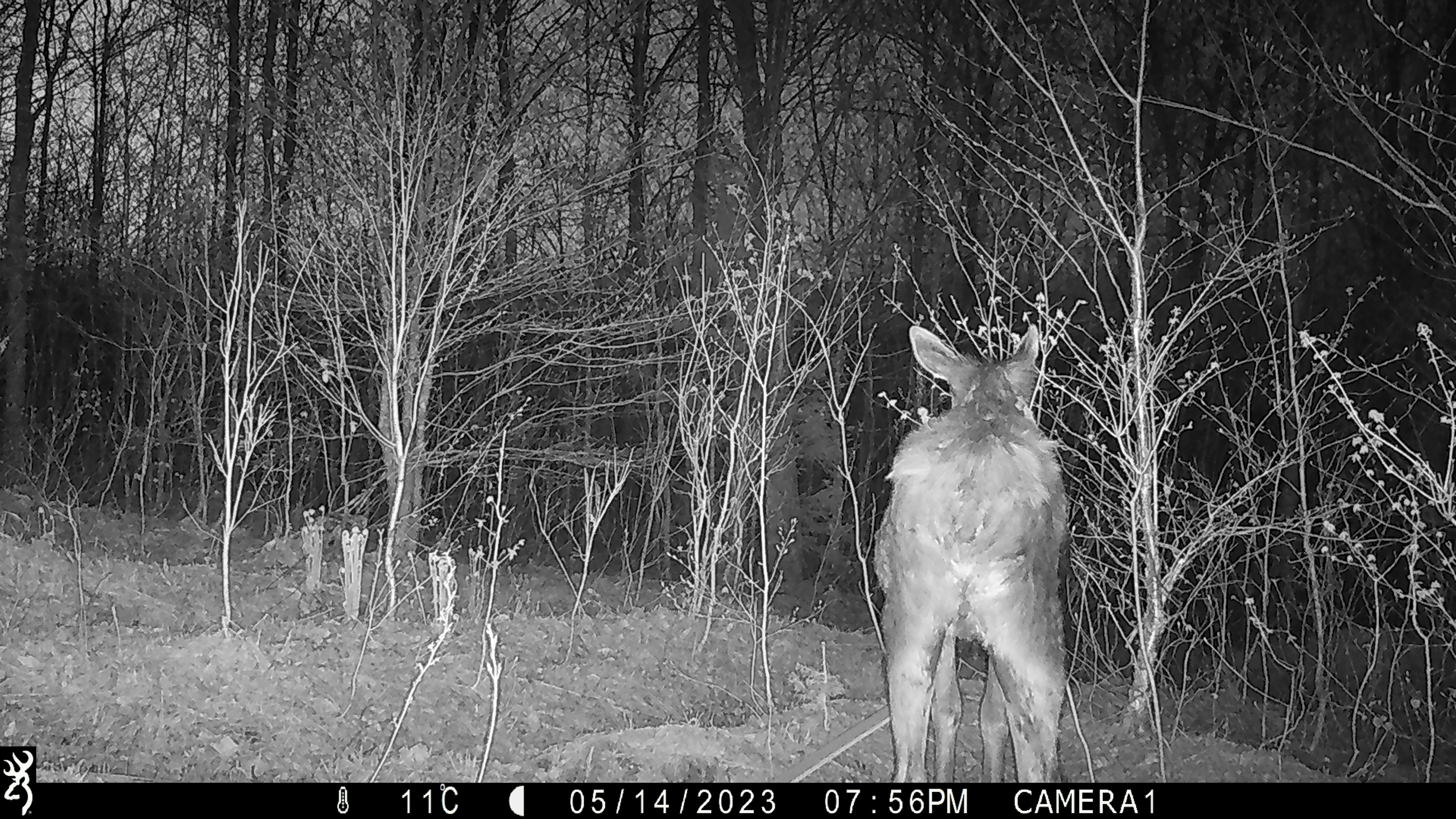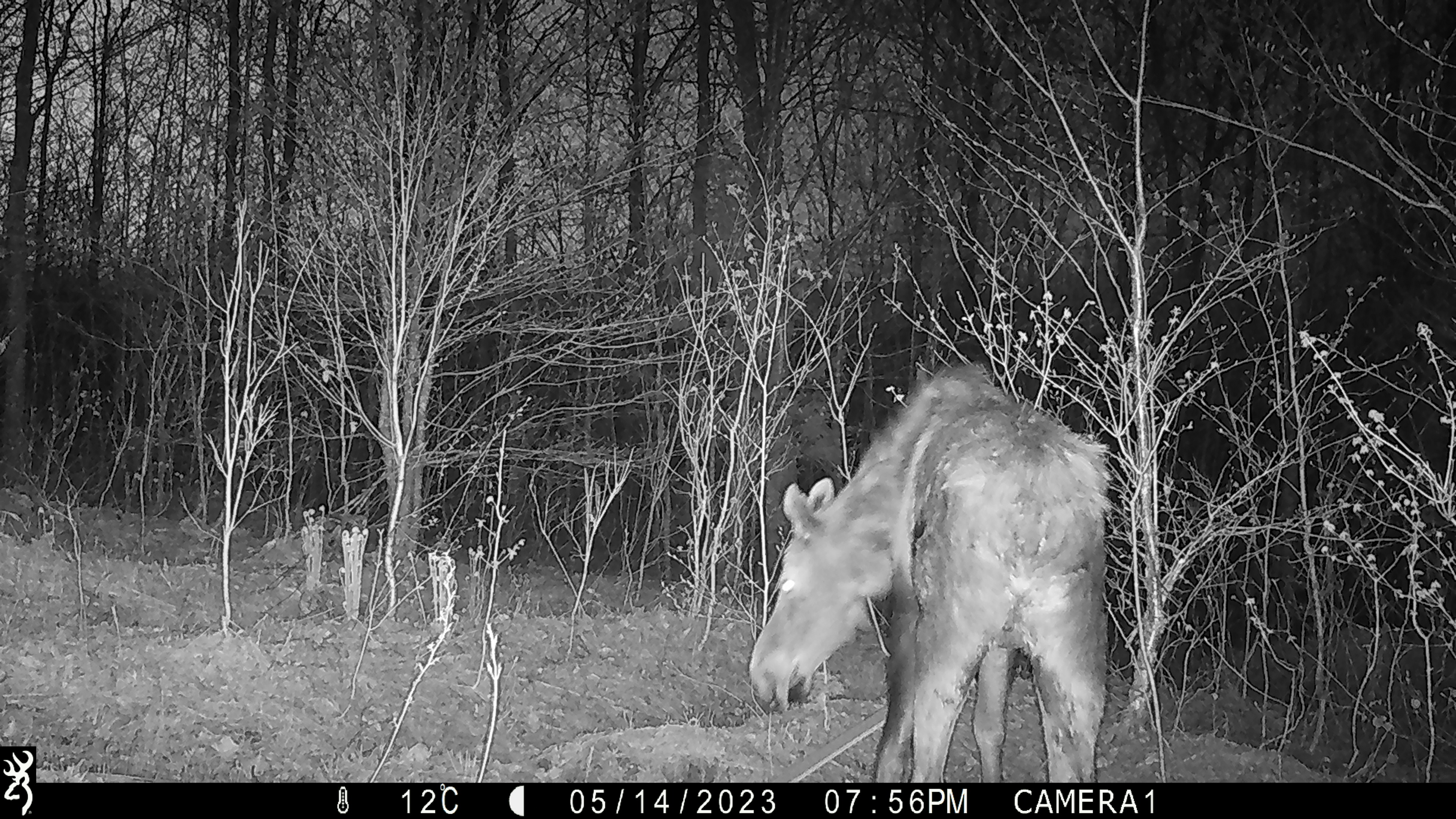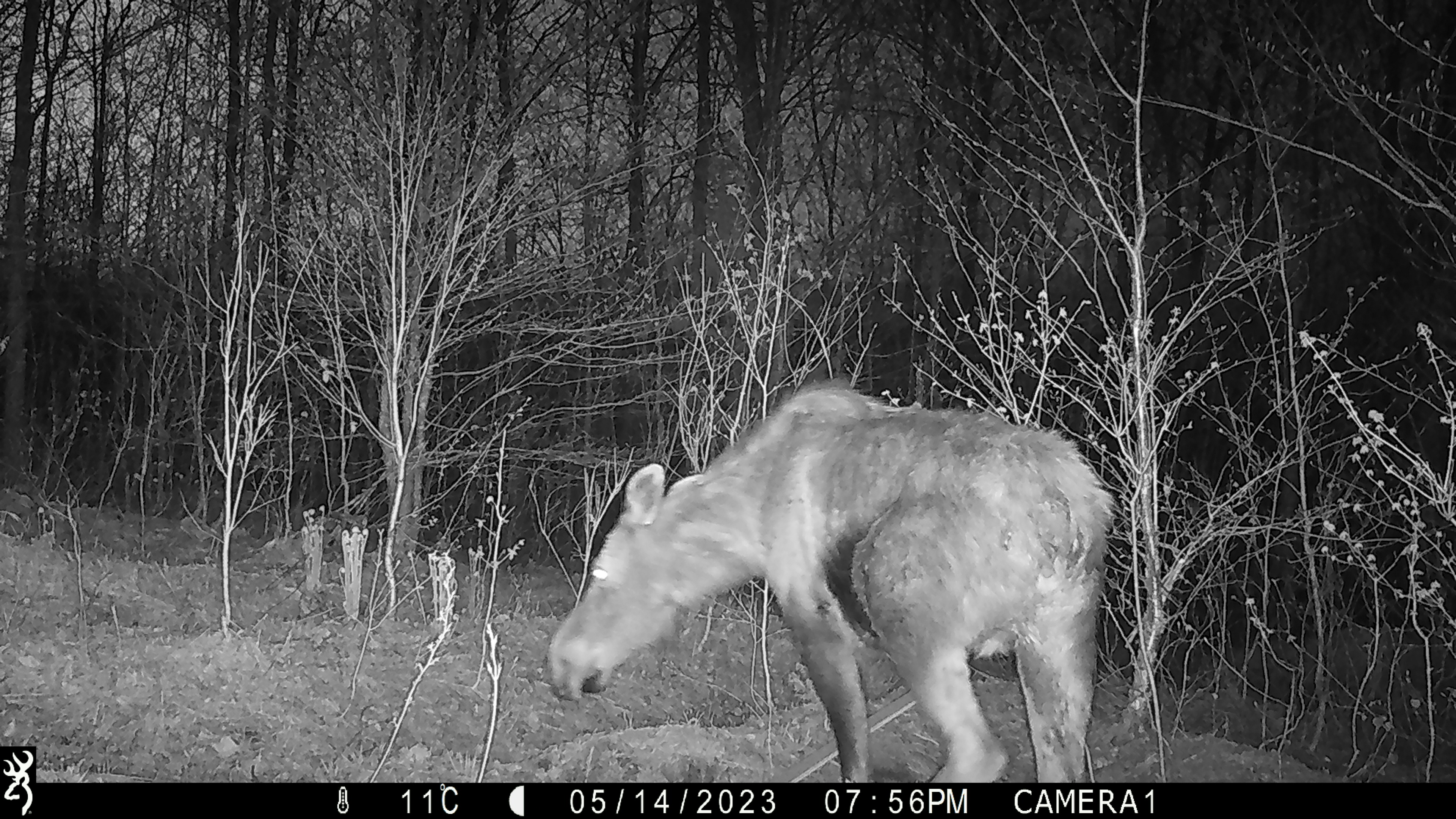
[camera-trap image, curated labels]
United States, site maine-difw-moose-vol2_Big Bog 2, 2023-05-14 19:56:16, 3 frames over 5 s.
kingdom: Animalia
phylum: Chordata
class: Mammalia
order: Artiodactyla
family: Cervidae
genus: Alces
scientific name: Alces alces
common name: moose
Moose (Alces alces).